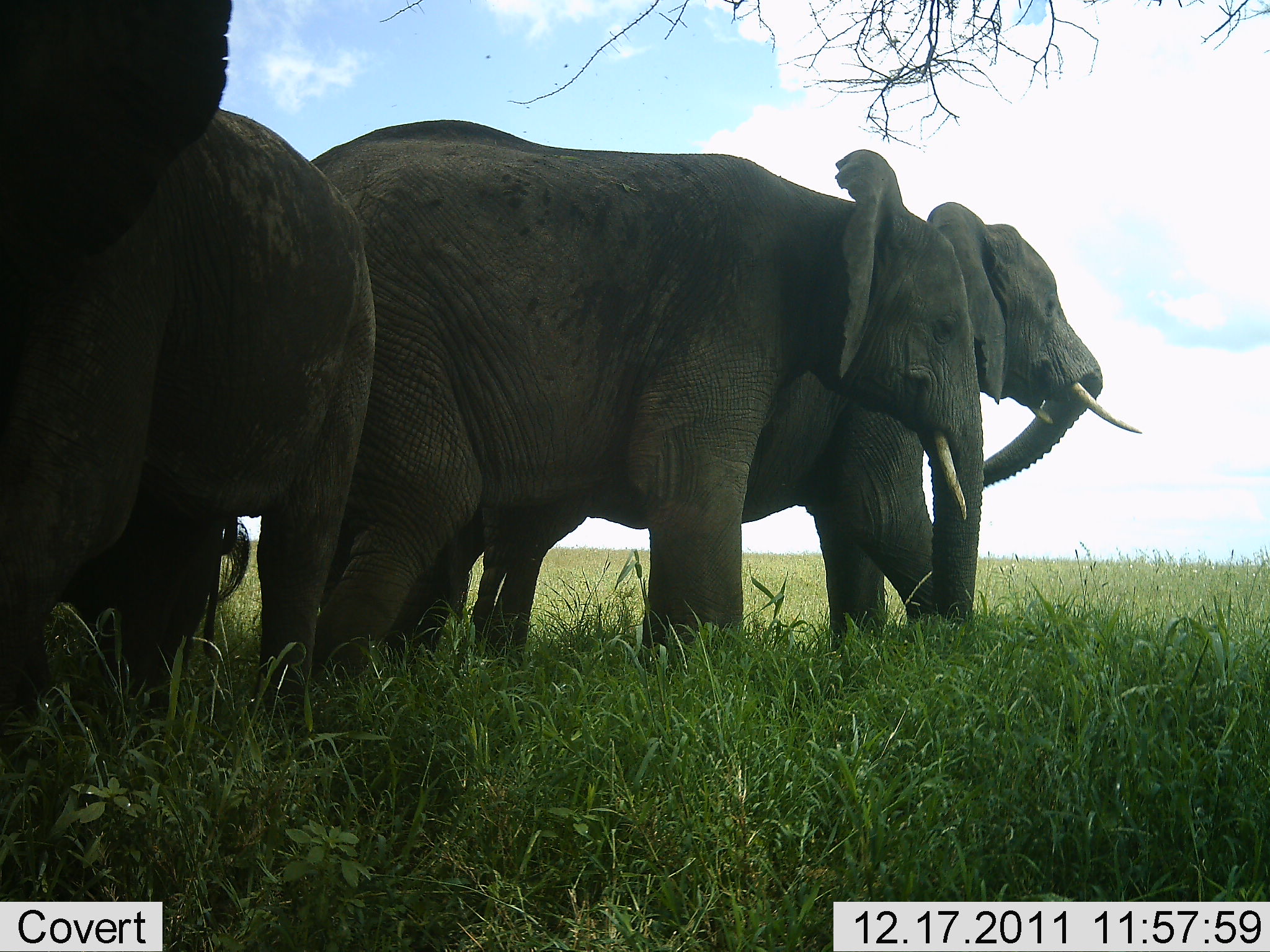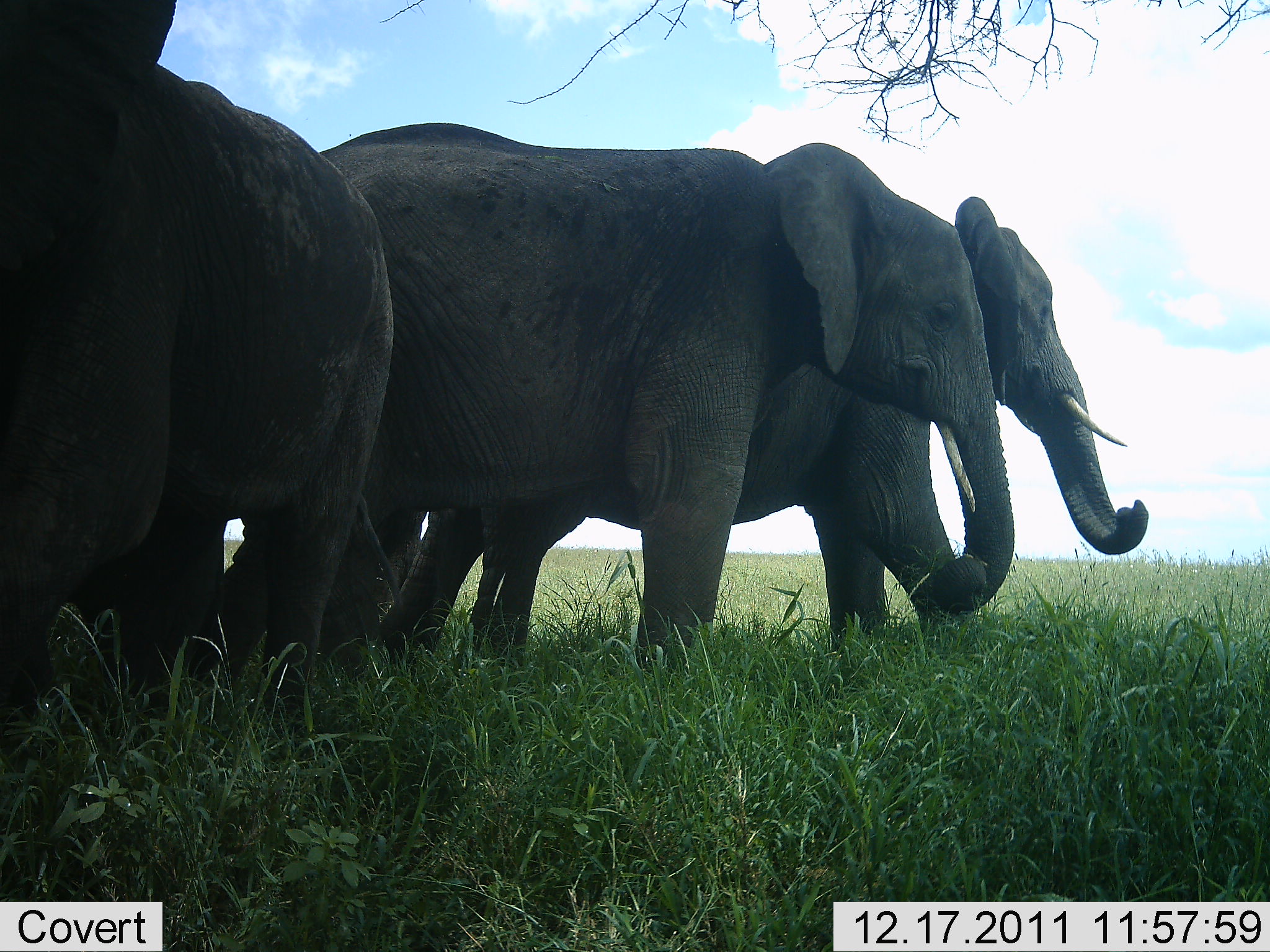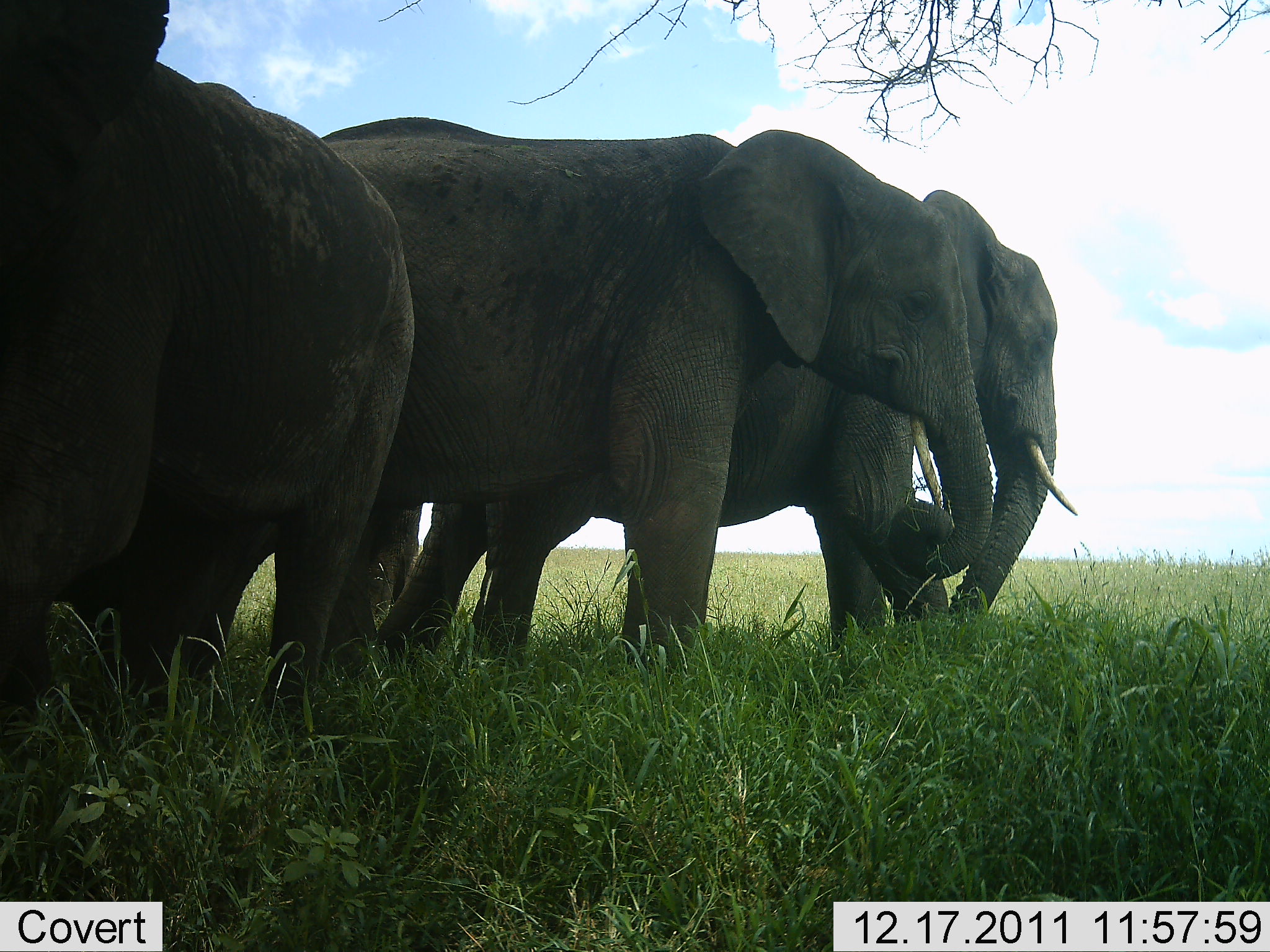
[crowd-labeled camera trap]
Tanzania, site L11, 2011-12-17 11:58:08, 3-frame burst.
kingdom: Animalia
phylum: Chordata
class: Mammalia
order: Proboscidea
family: Elephantidae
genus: Loxodonta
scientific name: Loxodonta africana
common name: african bush elephant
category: elephant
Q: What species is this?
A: Elephant (african bush elephant) (Loxodonta africana).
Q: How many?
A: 3.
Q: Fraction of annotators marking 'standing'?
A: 50%.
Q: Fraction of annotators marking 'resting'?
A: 0%.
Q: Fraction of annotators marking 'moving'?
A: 8%.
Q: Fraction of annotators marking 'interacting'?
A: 17%.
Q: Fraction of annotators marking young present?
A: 17%.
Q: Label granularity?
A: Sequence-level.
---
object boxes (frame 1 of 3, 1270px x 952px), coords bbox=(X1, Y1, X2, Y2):
animal: bbox=(263, 120, 982, 764); bbox=(375, 146, 1144, 691); bbox=(0, 0, 369, 794); bbox=(36, 430, 253, 765)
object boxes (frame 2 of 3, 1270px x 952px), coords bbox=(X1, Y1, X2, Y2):
animal: bbox=(222, 120, 1017, 723); bbox=(318, 120, 1147, 684); bbox=(3, 0, 394, 787); bbox=(0, 446, 300, 785)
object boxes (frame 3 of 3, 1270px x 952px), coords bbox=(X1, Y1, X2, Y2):
animal: bbox=(346, 118, 1076, 684); bbox=(303, 117, 993, 699); bbox=(2, 0, 417, 754); bbox=(62, 386, 422, 733)